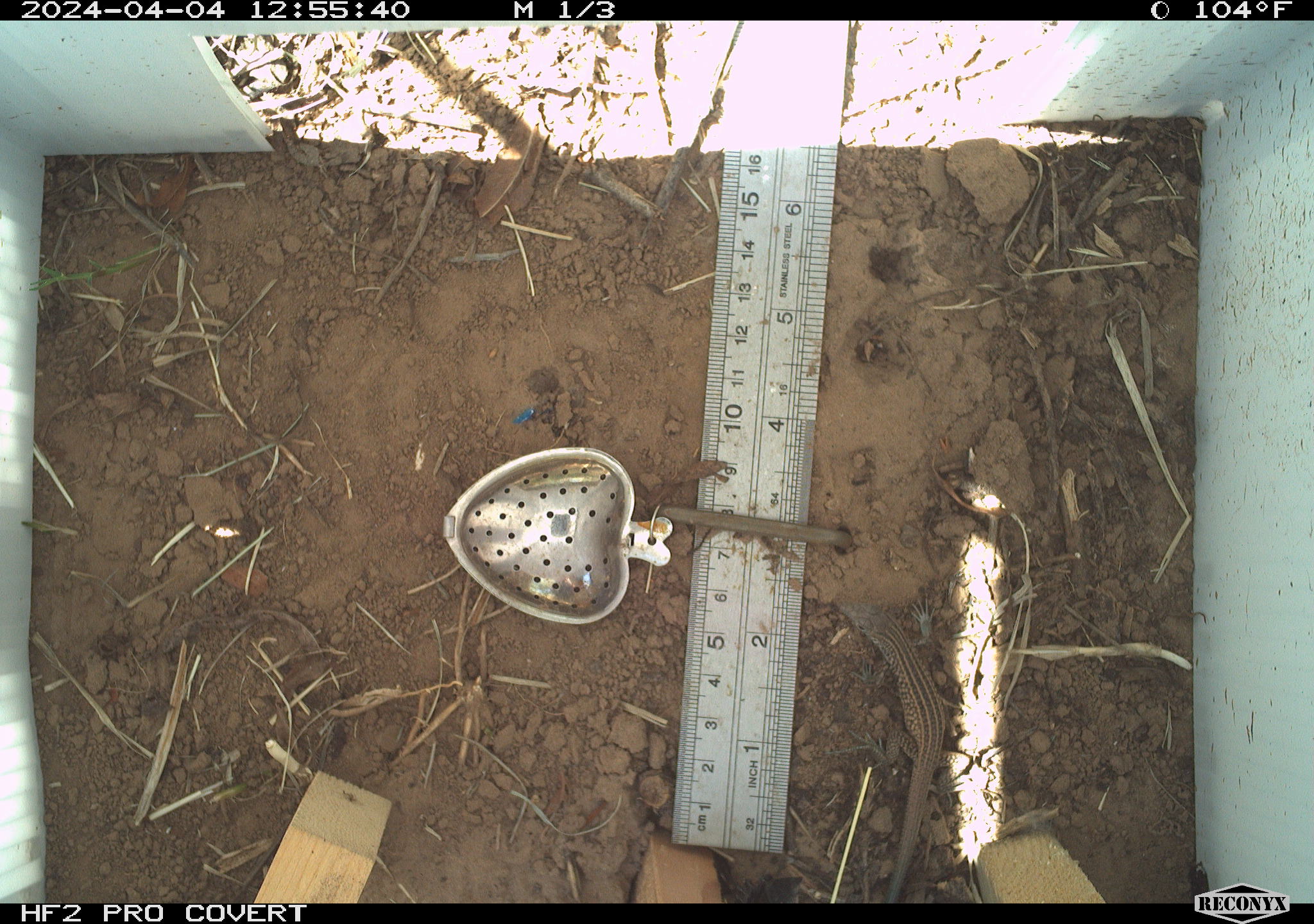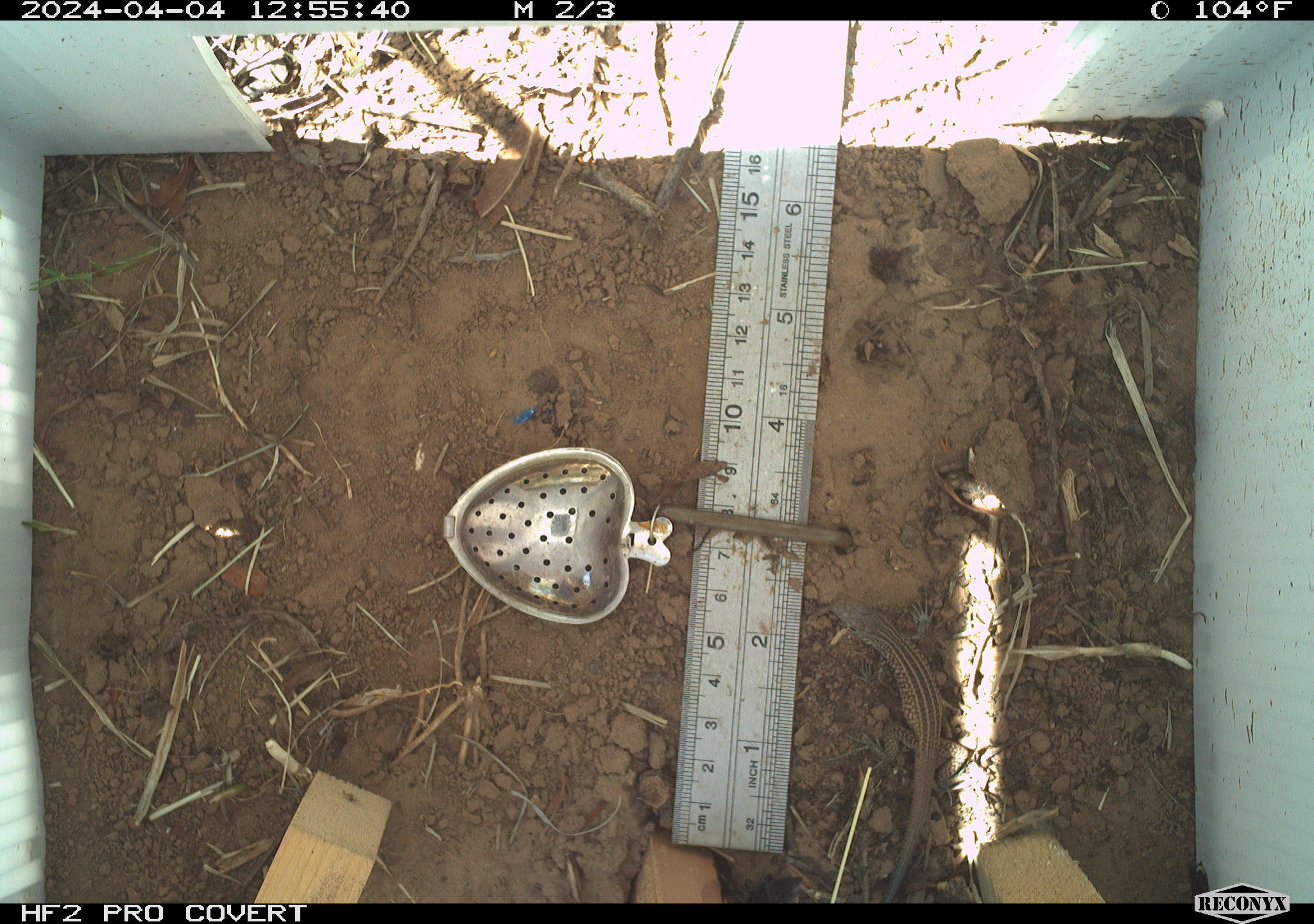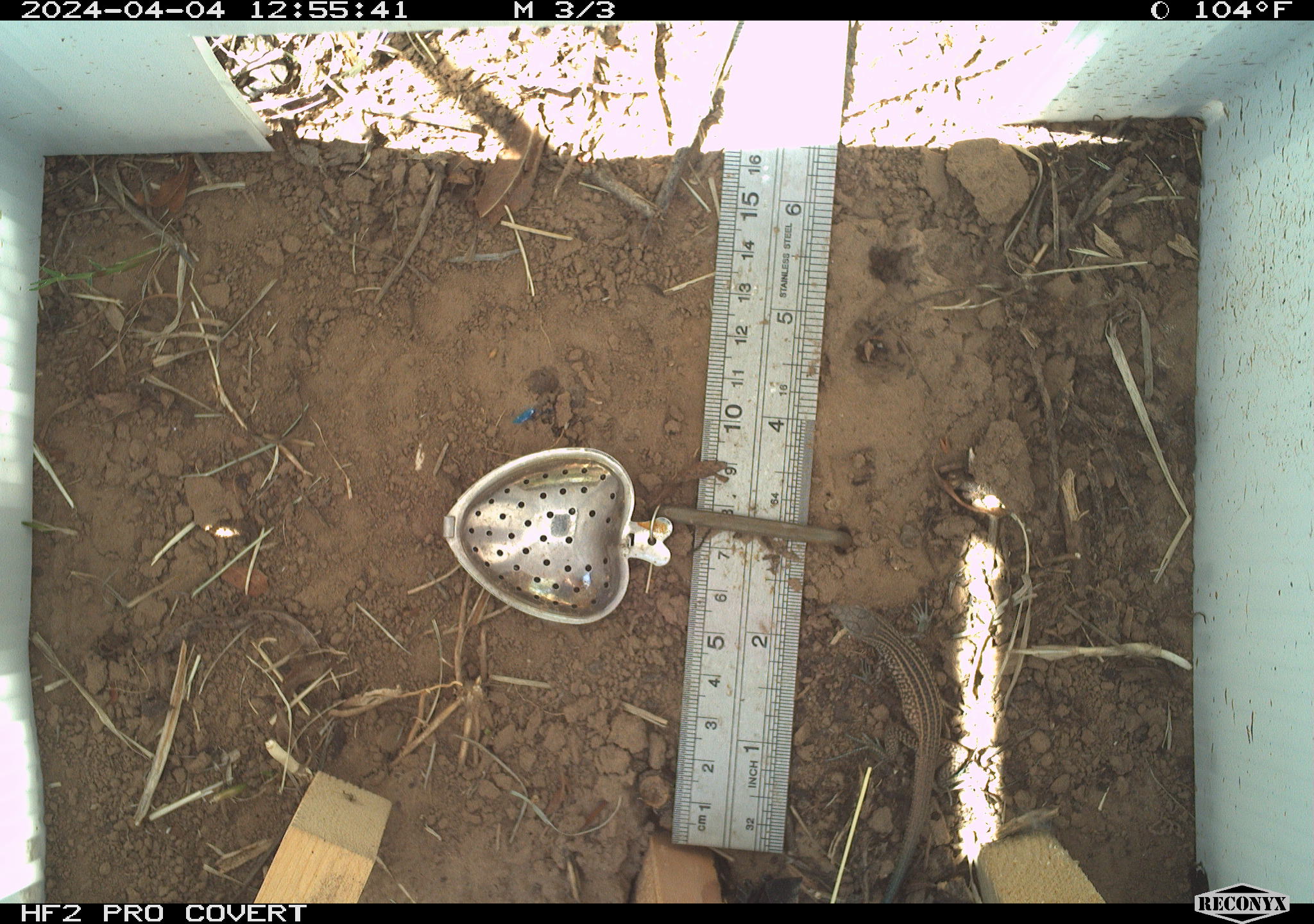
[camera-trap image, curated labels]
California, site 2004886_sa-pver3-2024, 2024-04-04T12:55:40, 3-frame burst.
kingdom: Animalia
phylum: Chordata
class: Reptilia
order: Squamata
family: Teiidae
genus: Aspidoscelis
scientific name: Aspidoscelis tigris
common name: western whiptail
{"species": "western whiptail (Aspidoscelis tigris)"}